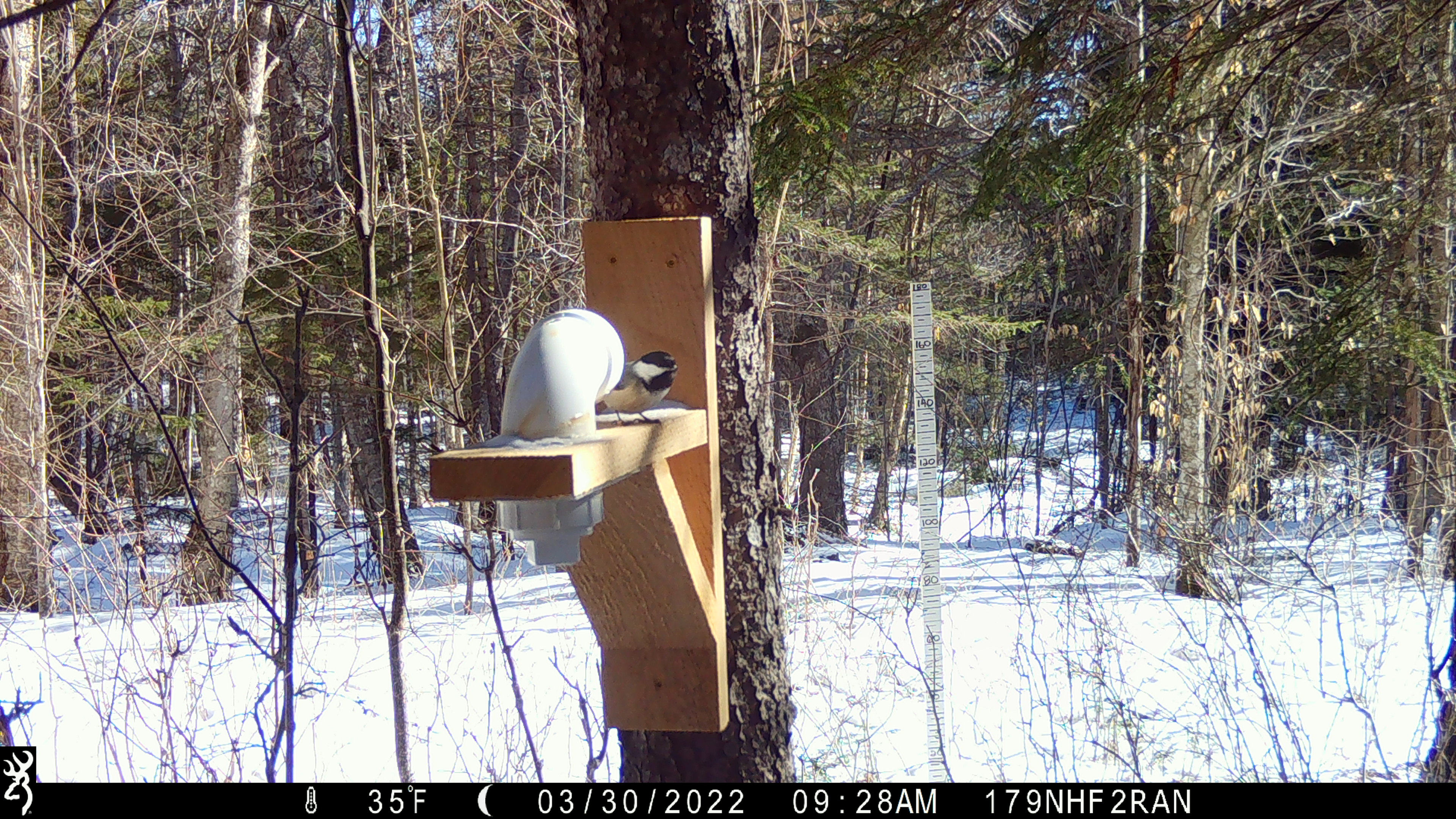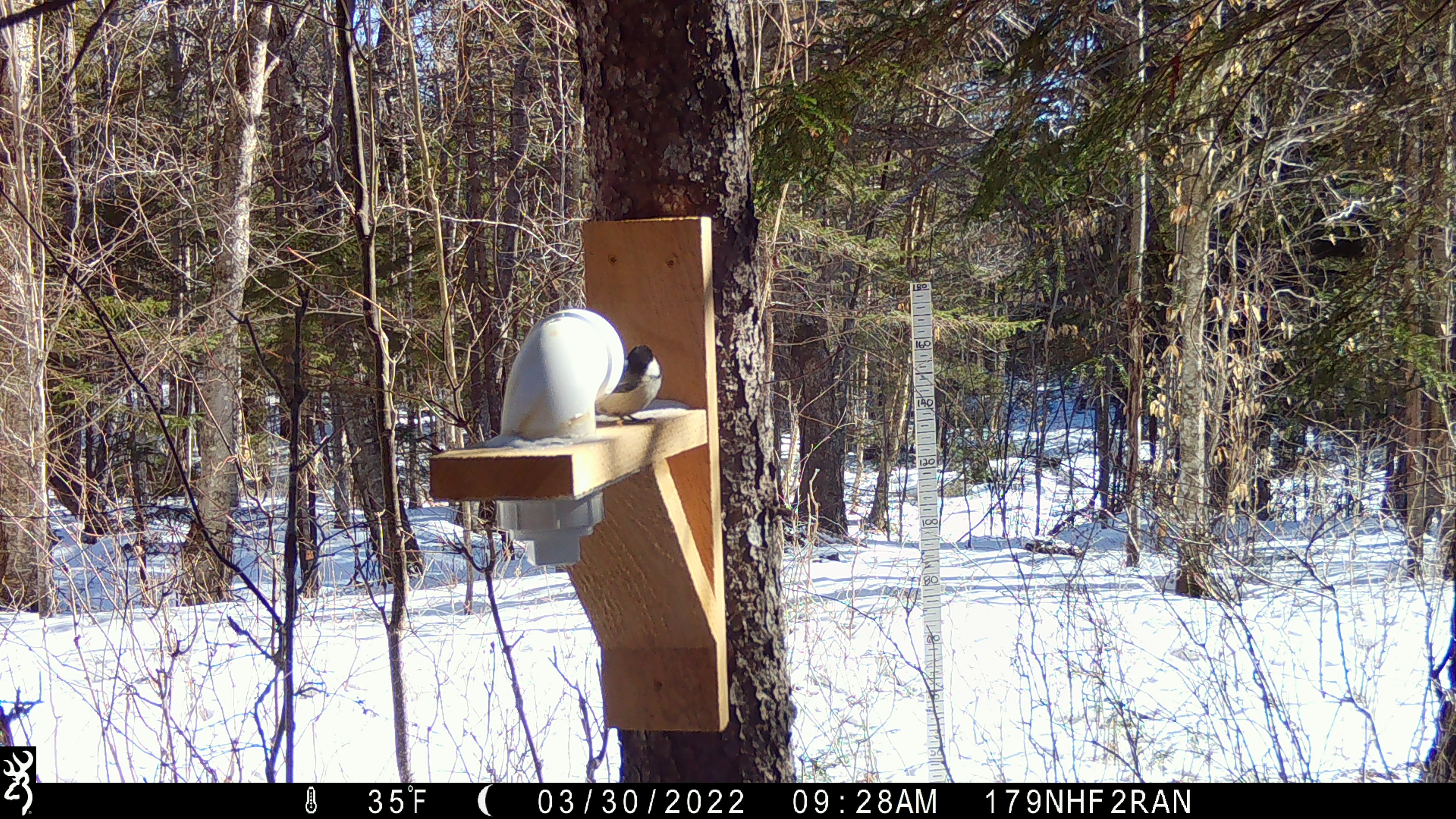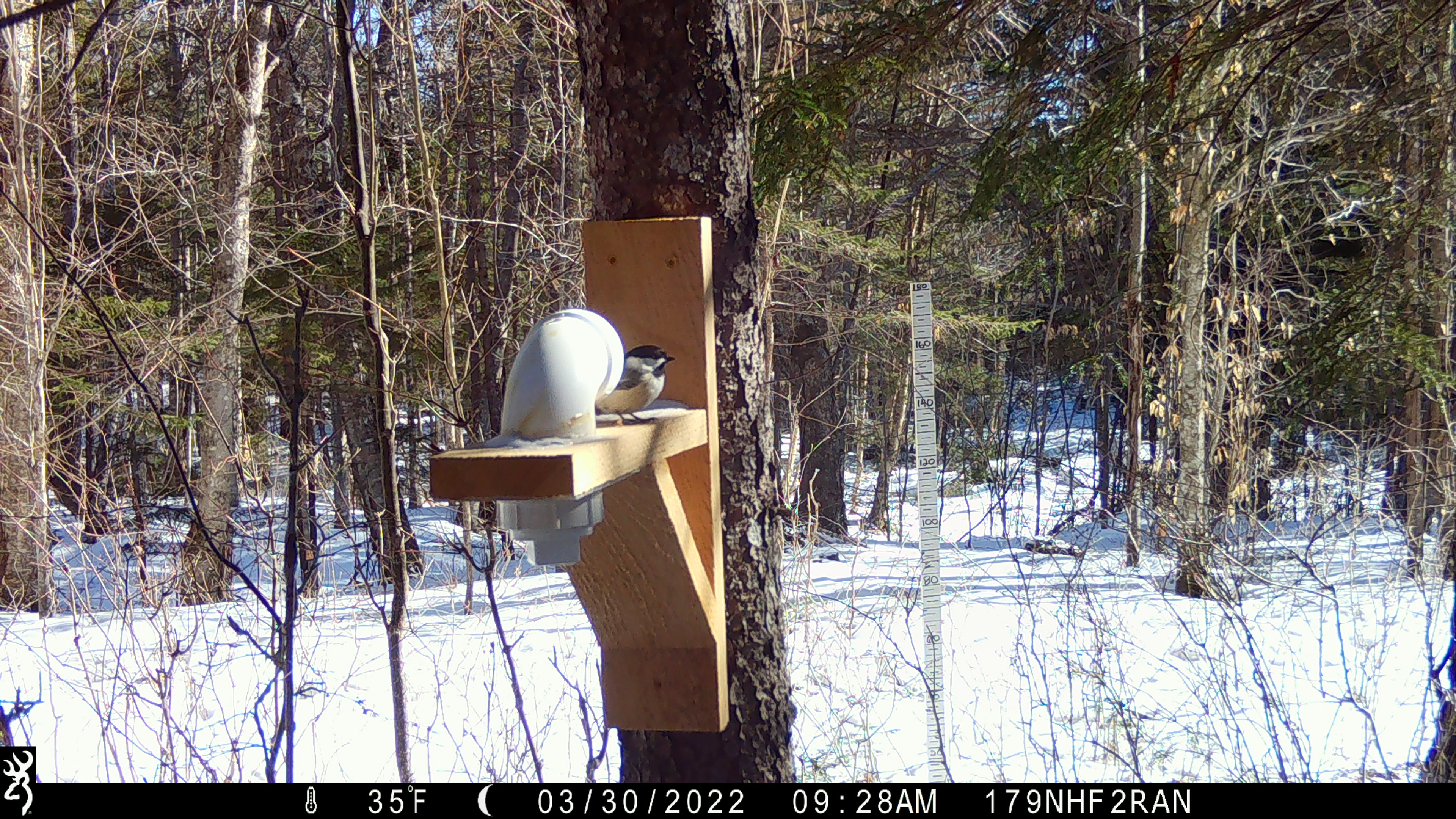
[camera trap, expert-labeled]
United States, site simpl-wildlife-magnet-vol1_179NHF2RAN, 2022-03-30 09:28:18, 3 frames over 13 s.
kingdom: Animalia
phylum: Chordata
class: Aves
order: Passeriformes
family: Paridae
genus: Poecile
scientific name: Poecile atricapillus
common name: black-capped chickadee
Black-capped chickadee (Poecile atricapillus).